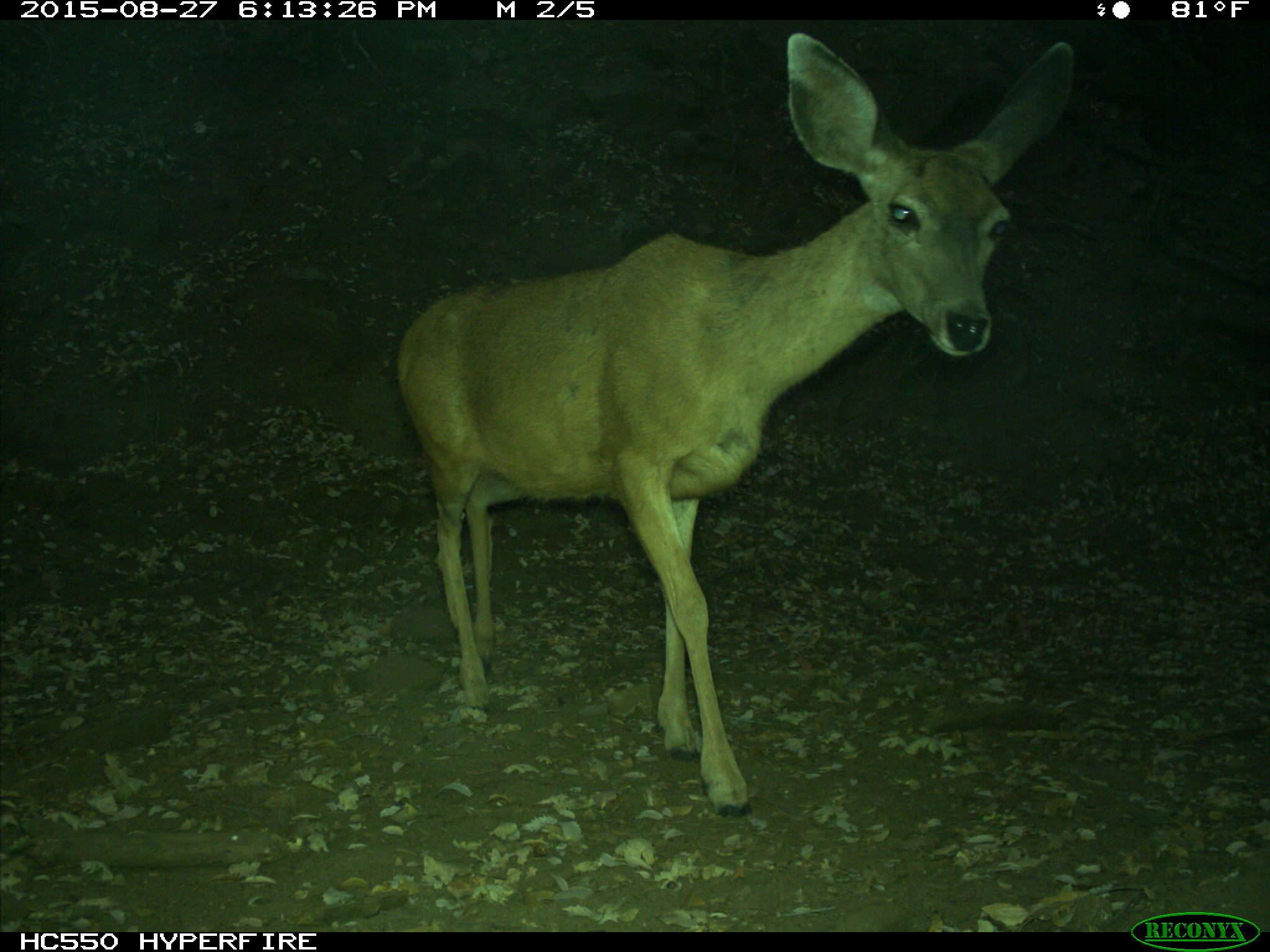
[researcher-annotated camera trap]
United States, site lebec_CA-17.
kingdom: Animalia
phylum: Chordata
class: Mammalia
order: Artiodactyla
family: Cervidae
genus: Odocoileus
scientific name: Odocoileus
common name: deer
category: unidentified deer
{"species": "unidentified deer (deer) (Odocoileus)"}